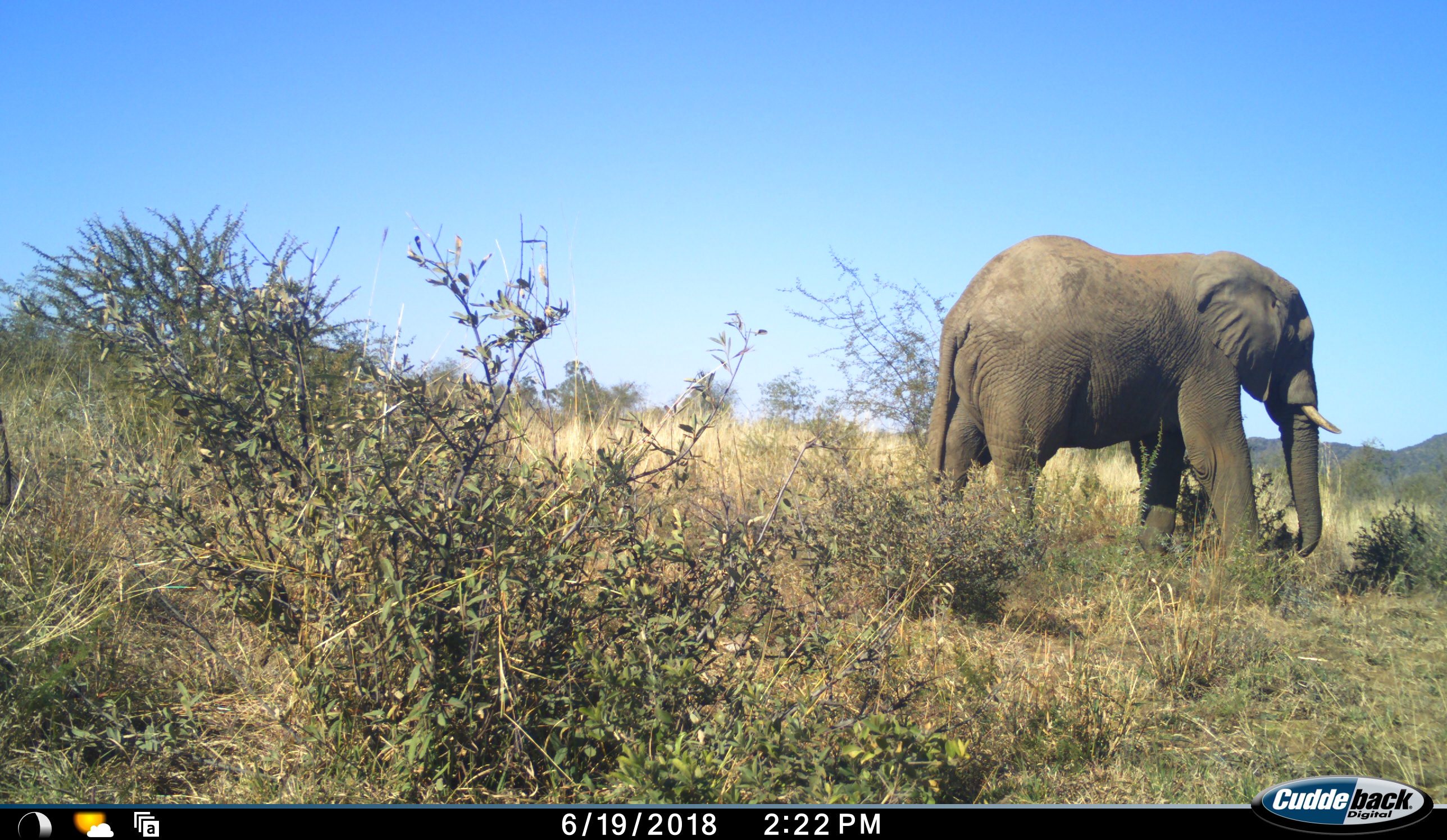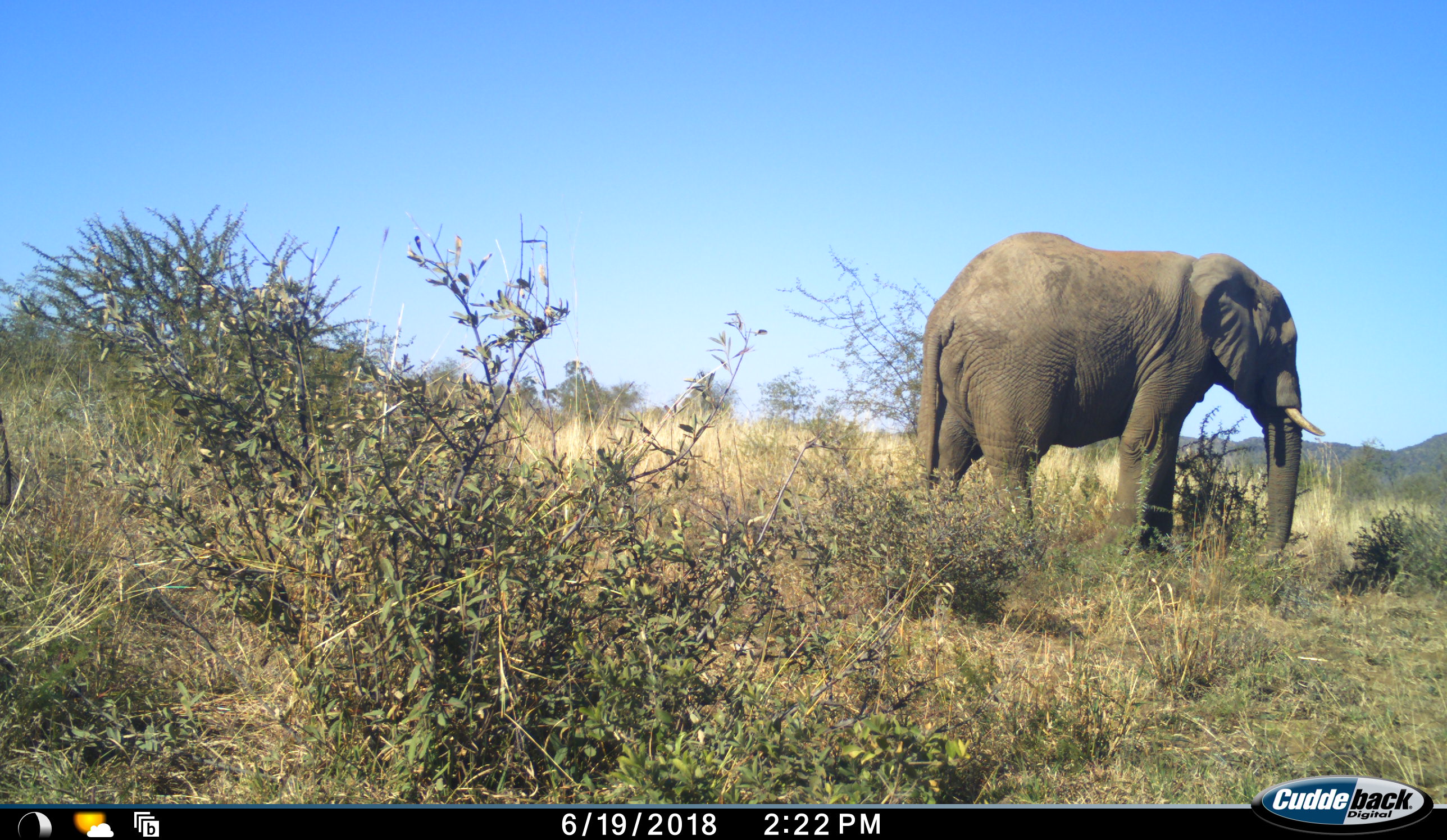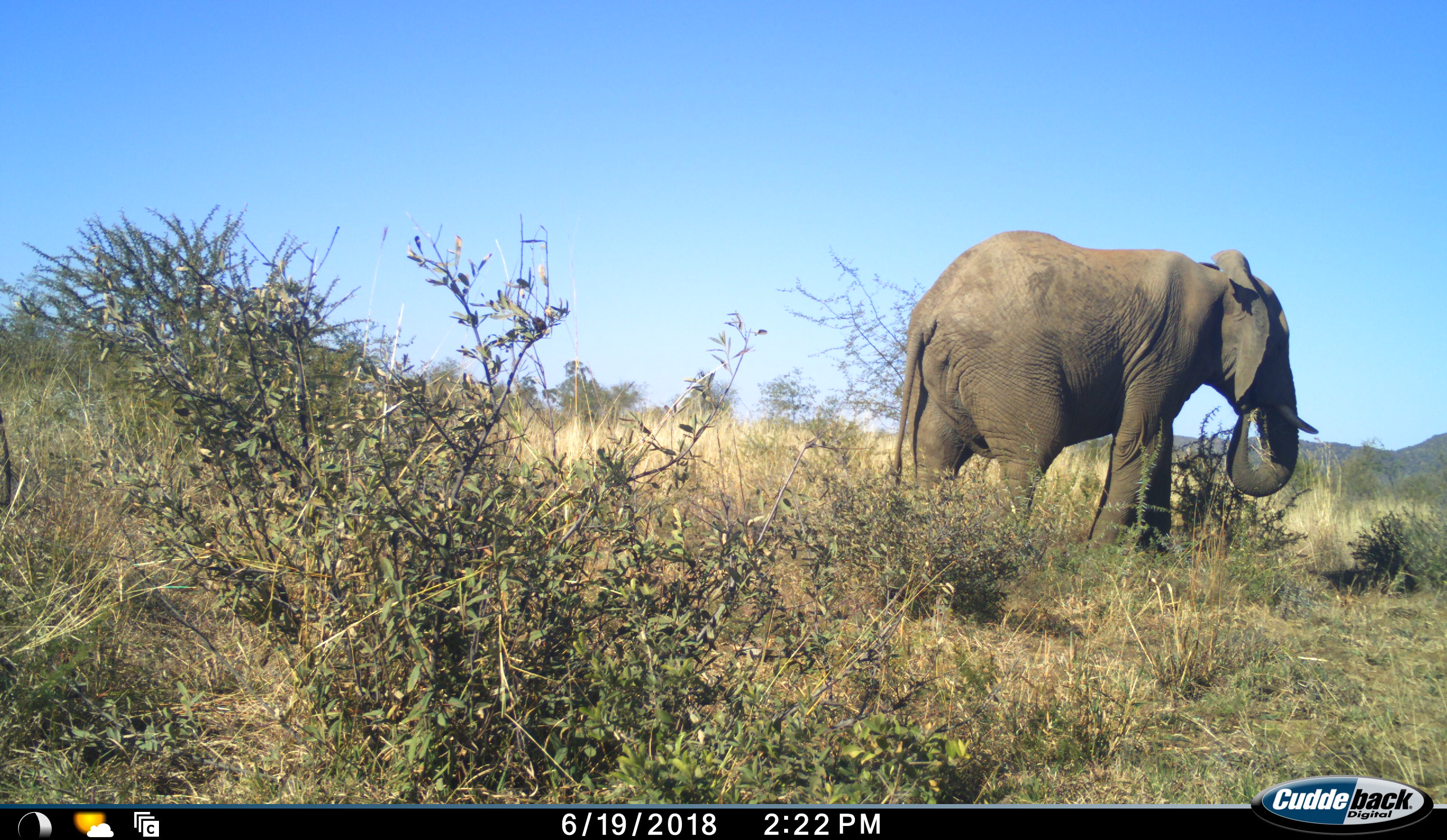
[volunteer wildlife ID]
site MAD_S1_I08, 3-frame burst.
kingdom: Animalia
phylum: Chordata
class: Mammalia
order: Proboscidea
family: Elephantidae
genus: Loxodonta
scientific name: Loxodonta africana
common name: african bush elephant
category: elephant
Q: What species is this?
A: Elephant (african bush elephant) (Loxodonta africana).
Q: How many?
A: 1.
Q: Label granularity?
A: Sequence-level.